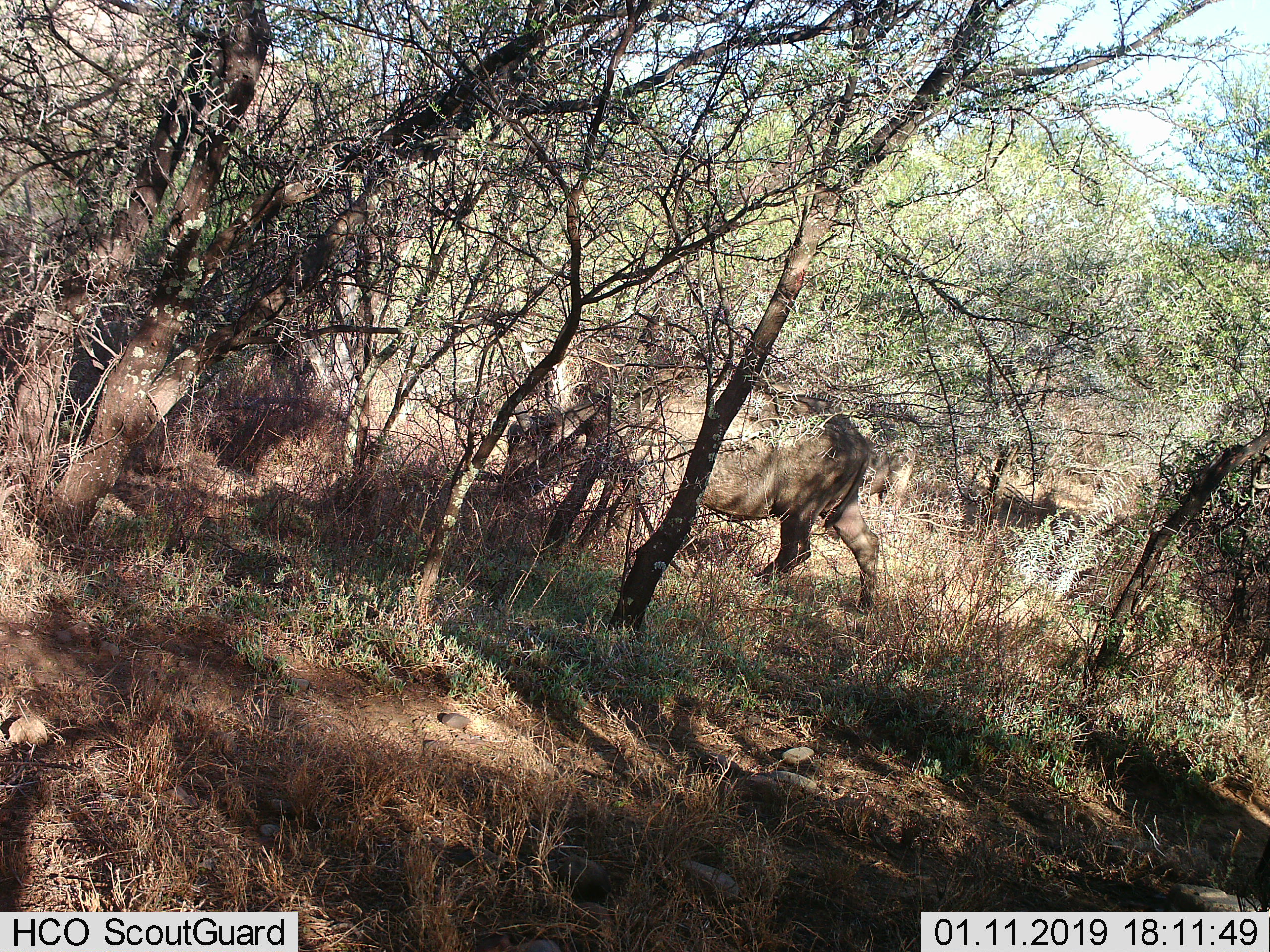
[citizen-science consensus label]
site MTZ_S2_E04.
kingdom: Animalia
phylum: Chordata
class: Mammalia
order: Artiodactyla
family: Bovidae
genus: Syncerus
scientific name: Syncerus caffer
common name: african buffalo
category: buffalo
Buffalo (african buffalo) (Syncerus caffer), count 1. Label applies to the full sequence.